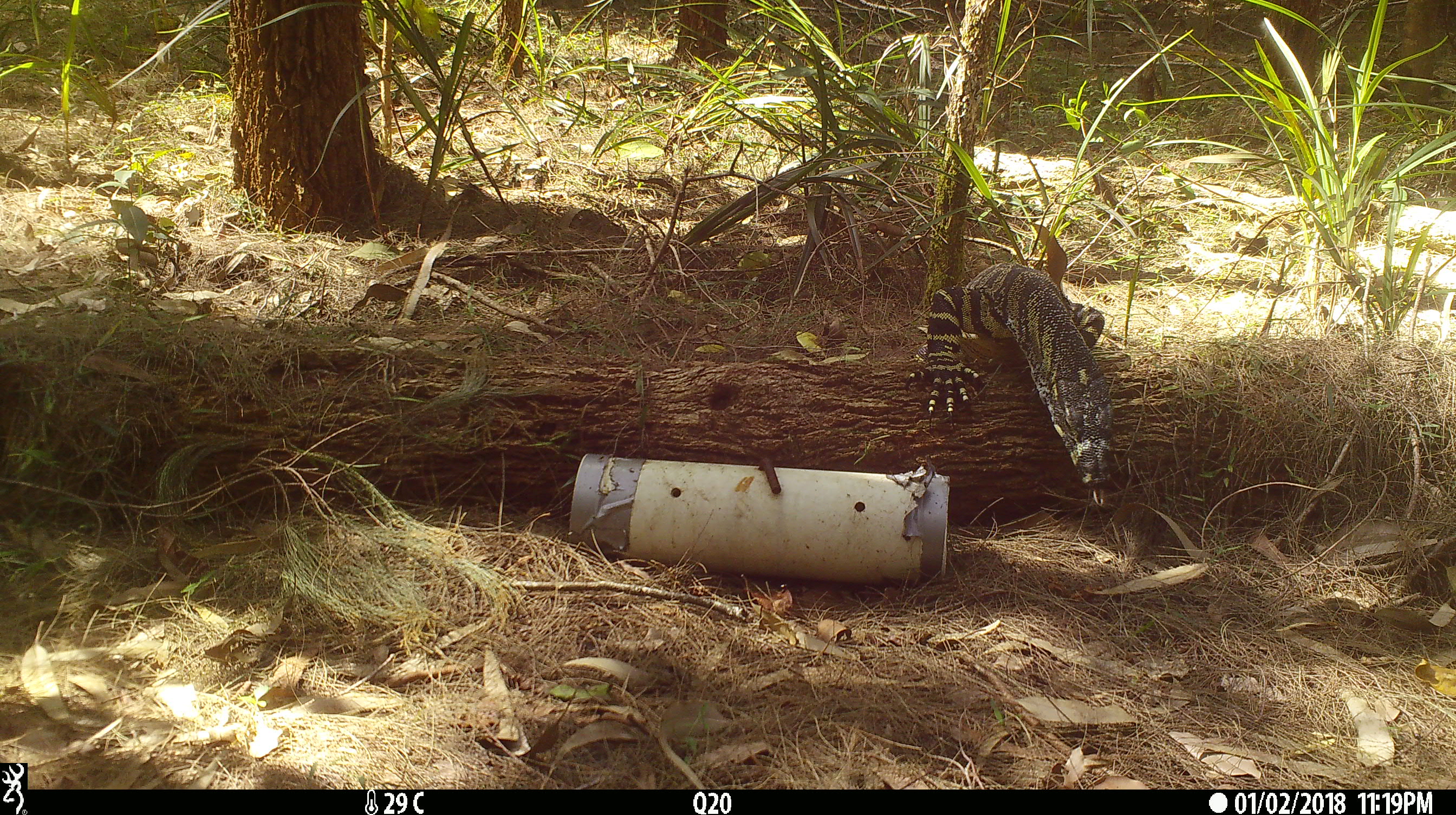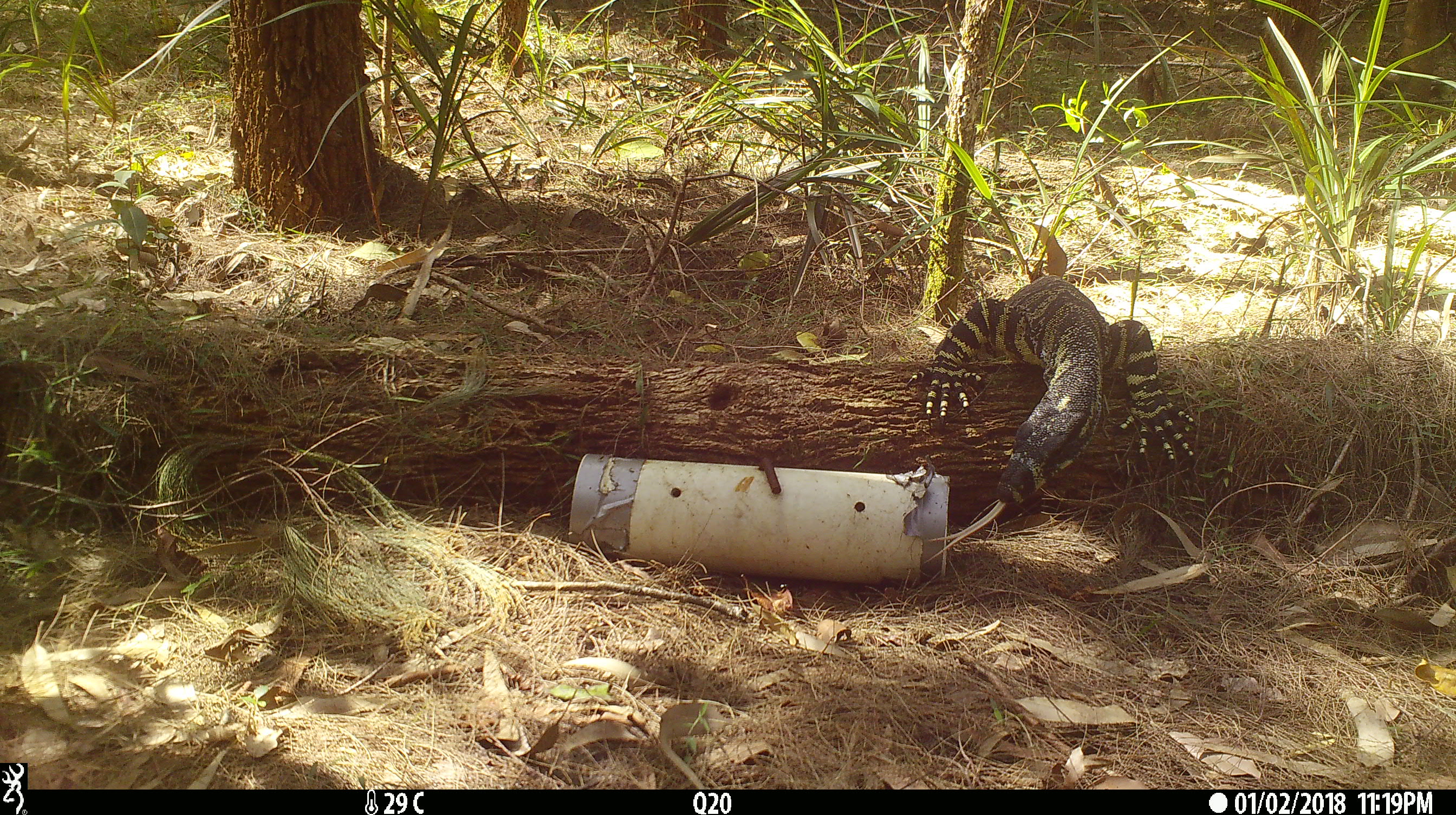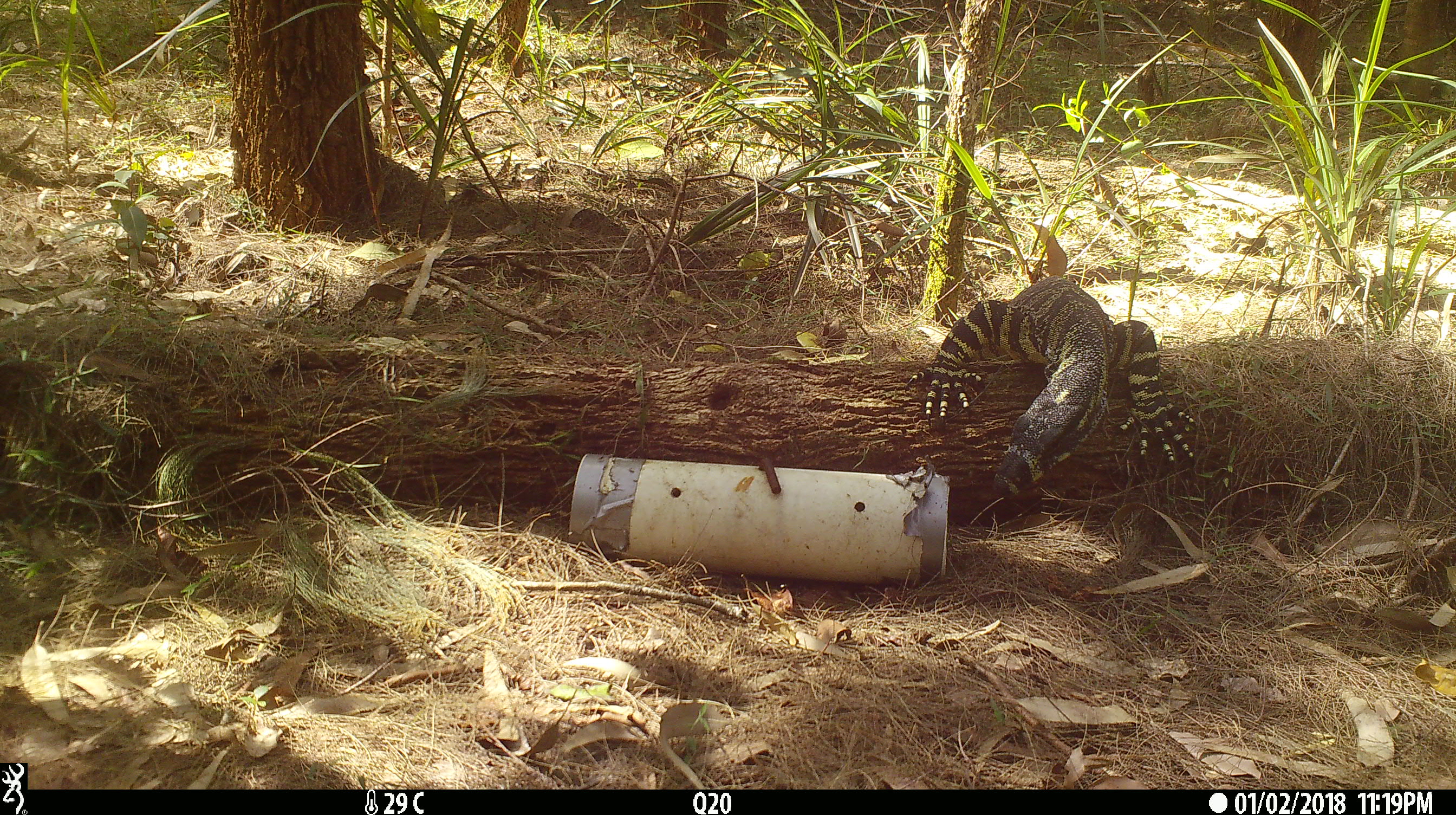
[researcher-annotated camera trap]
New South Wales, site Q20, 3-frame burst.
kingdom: Animalia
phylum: Chordata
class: Reptilia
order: Squamata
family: Varanidae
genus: Varanus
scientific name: Varanus varius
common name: lace monitor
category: goanna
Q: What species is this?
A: Goanna (lace monitor) (Varanus varius).